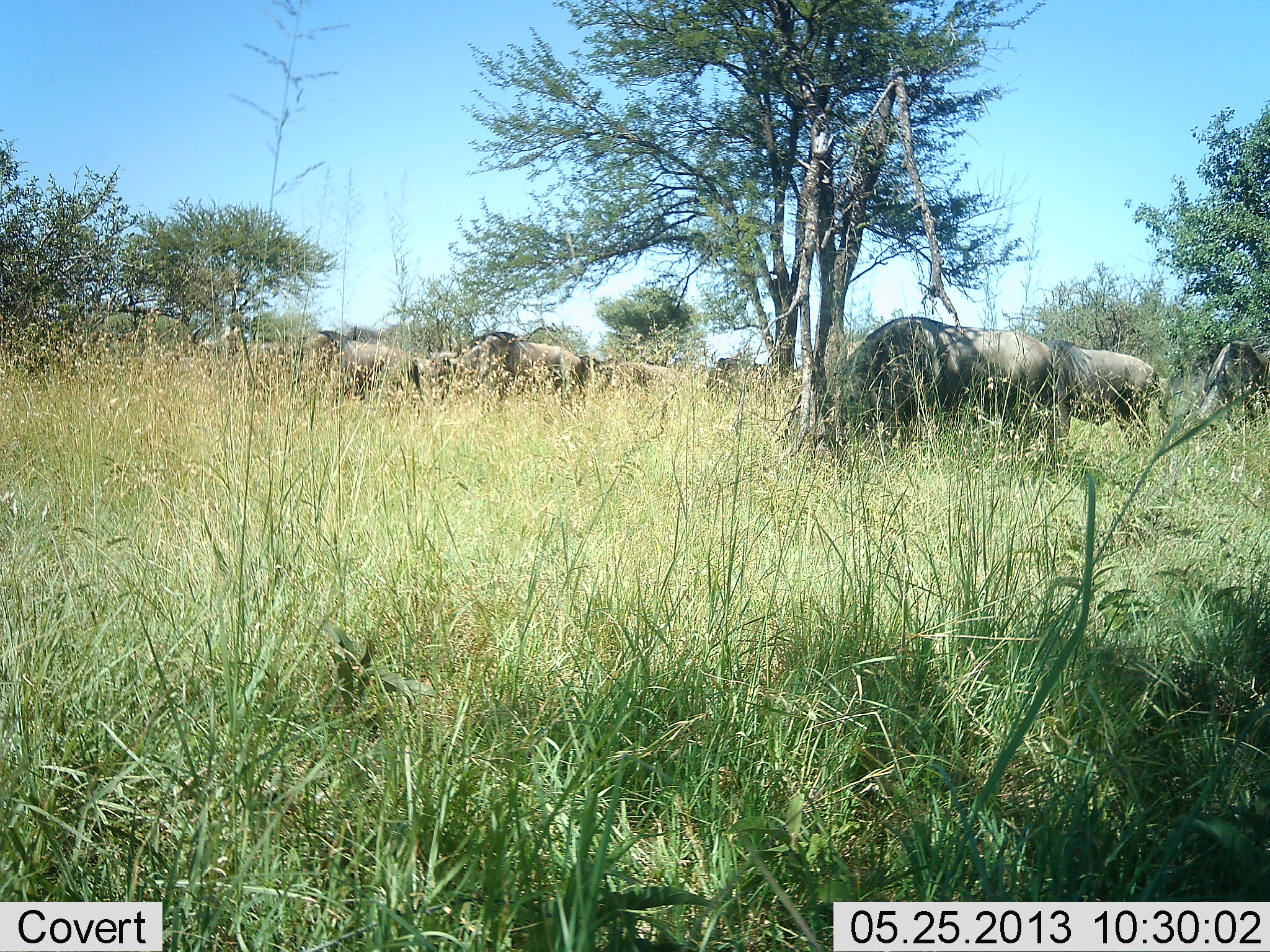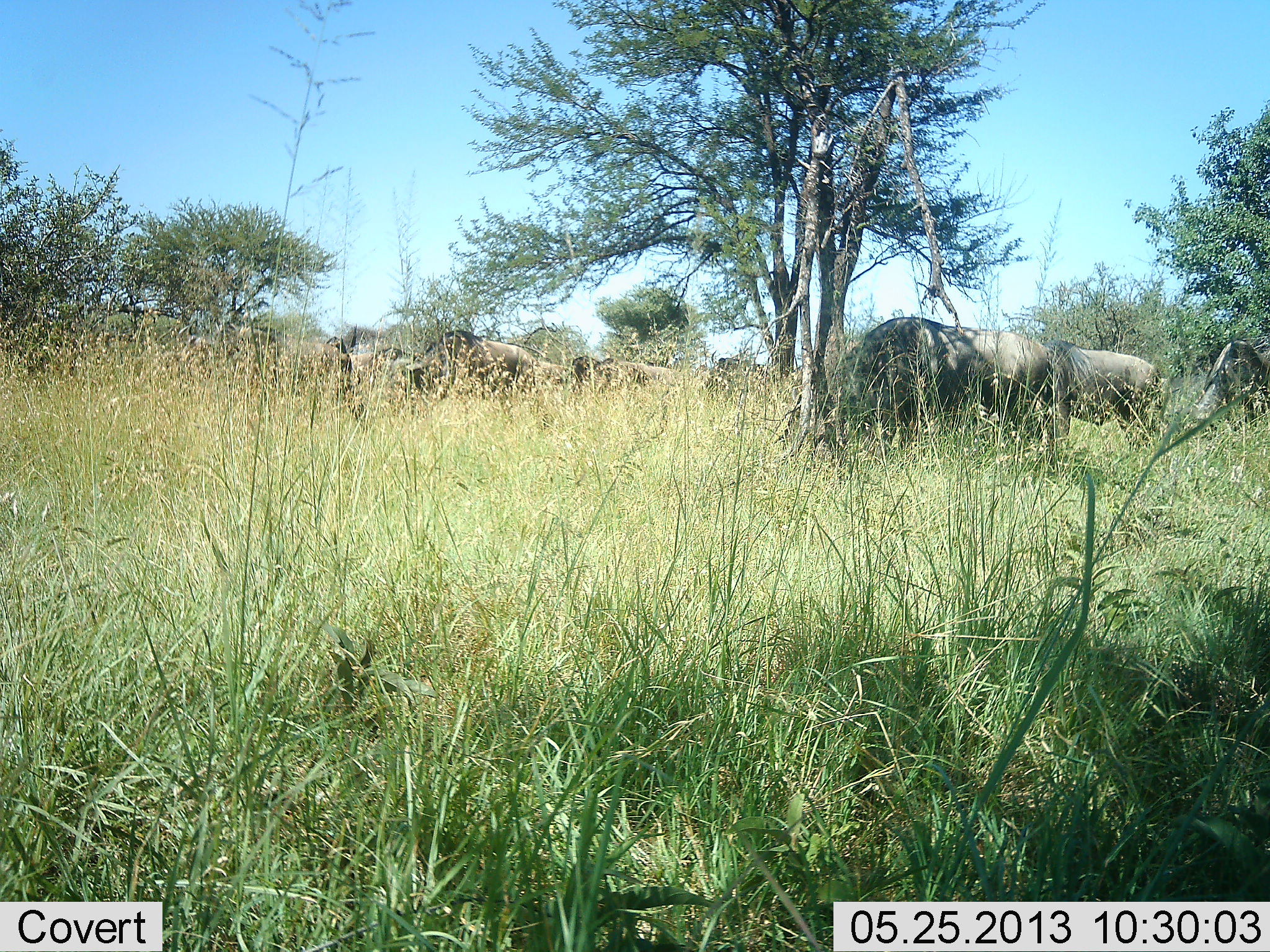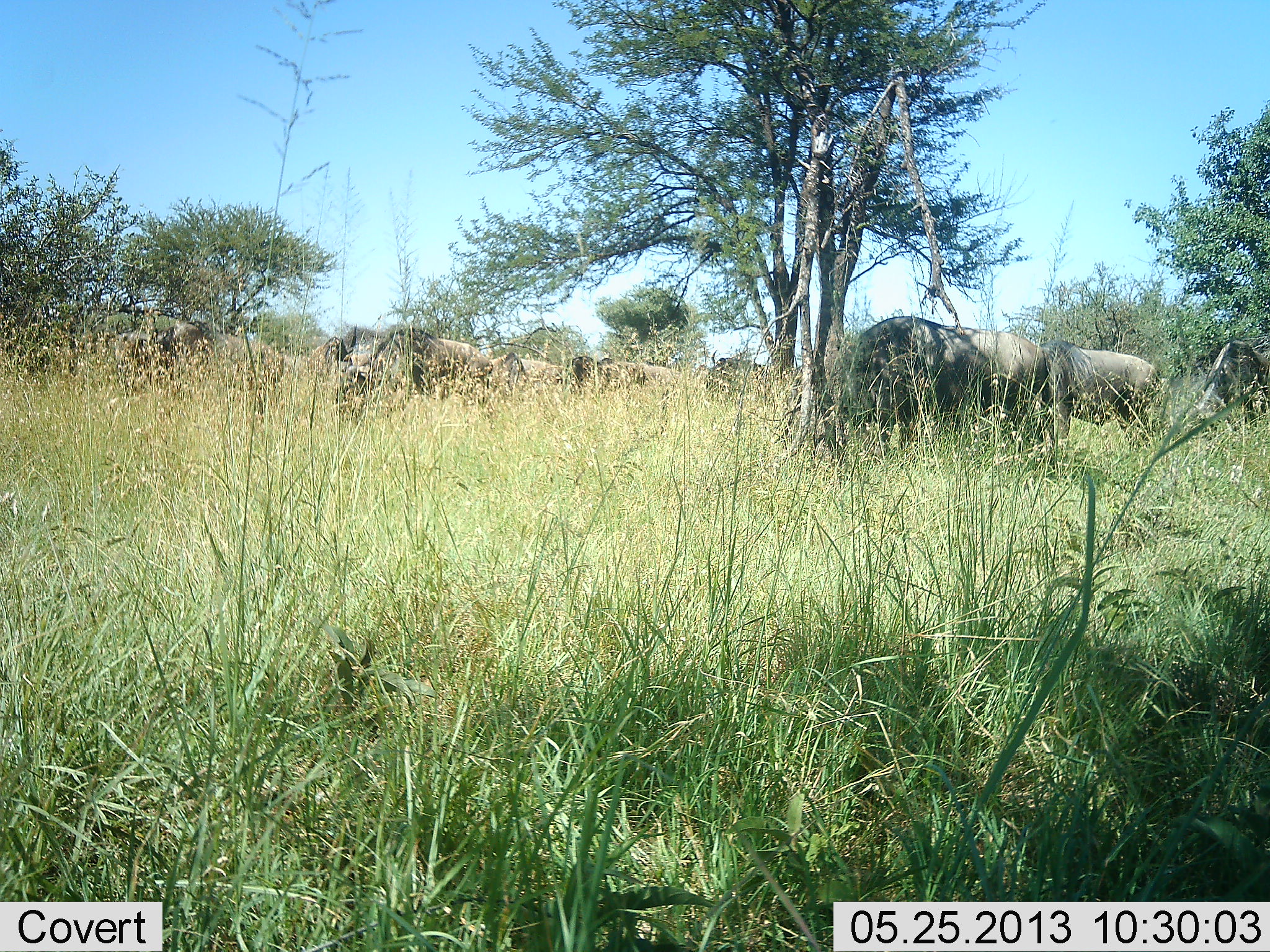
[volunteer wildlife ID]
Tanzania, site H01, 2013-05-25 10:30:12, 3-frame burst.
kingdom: Animalia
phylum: Chordata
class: Mammalia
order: Artiodactyla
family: Bovidae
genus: Connochaetes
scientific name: Connochaetes taurinus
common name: blue wildebeest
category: wildebeest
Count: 8.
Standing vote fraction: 29%.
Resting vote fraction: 0%.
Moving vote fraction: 62%.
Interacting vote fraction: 5%.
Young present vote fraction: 0%.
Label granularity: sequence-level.